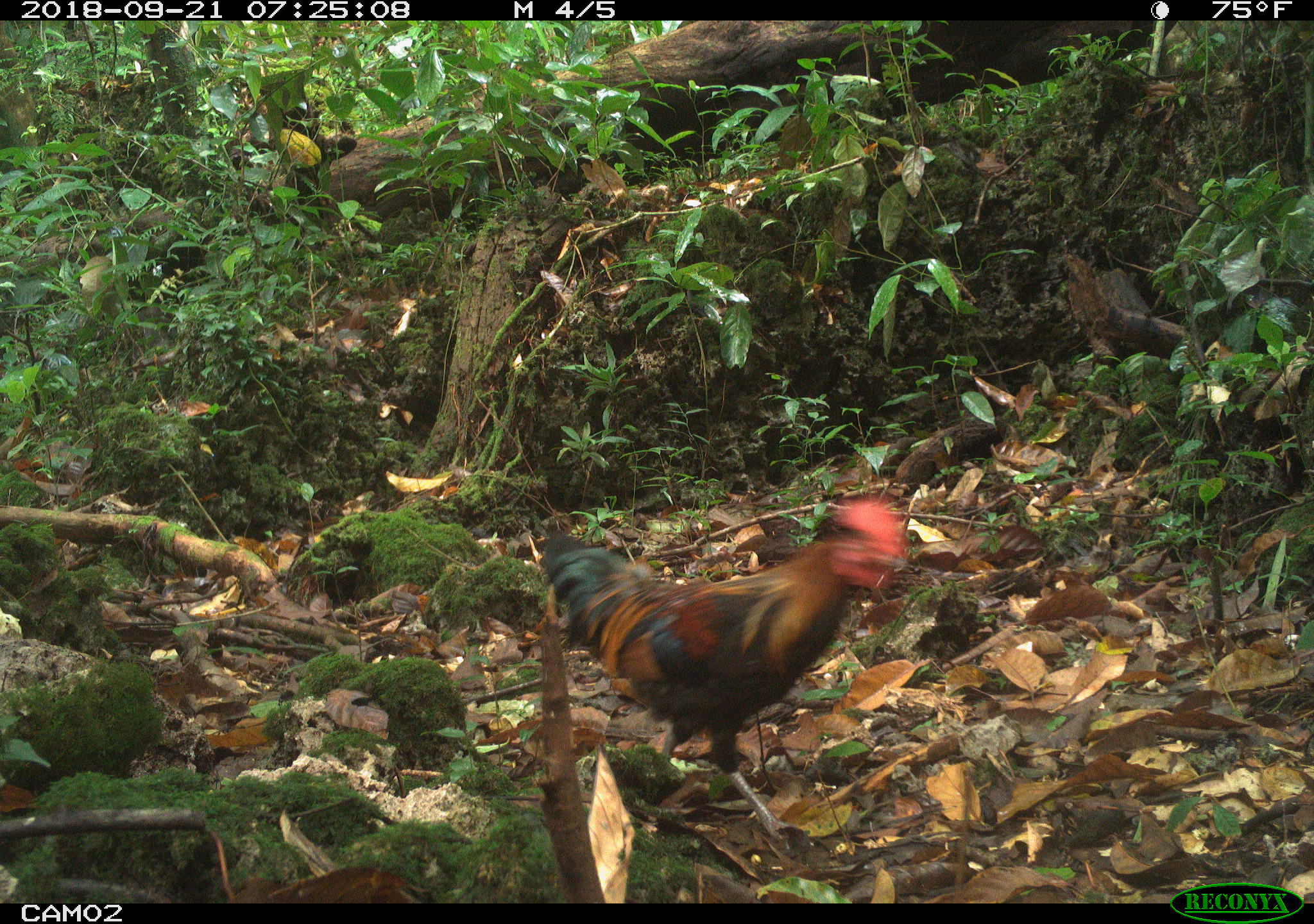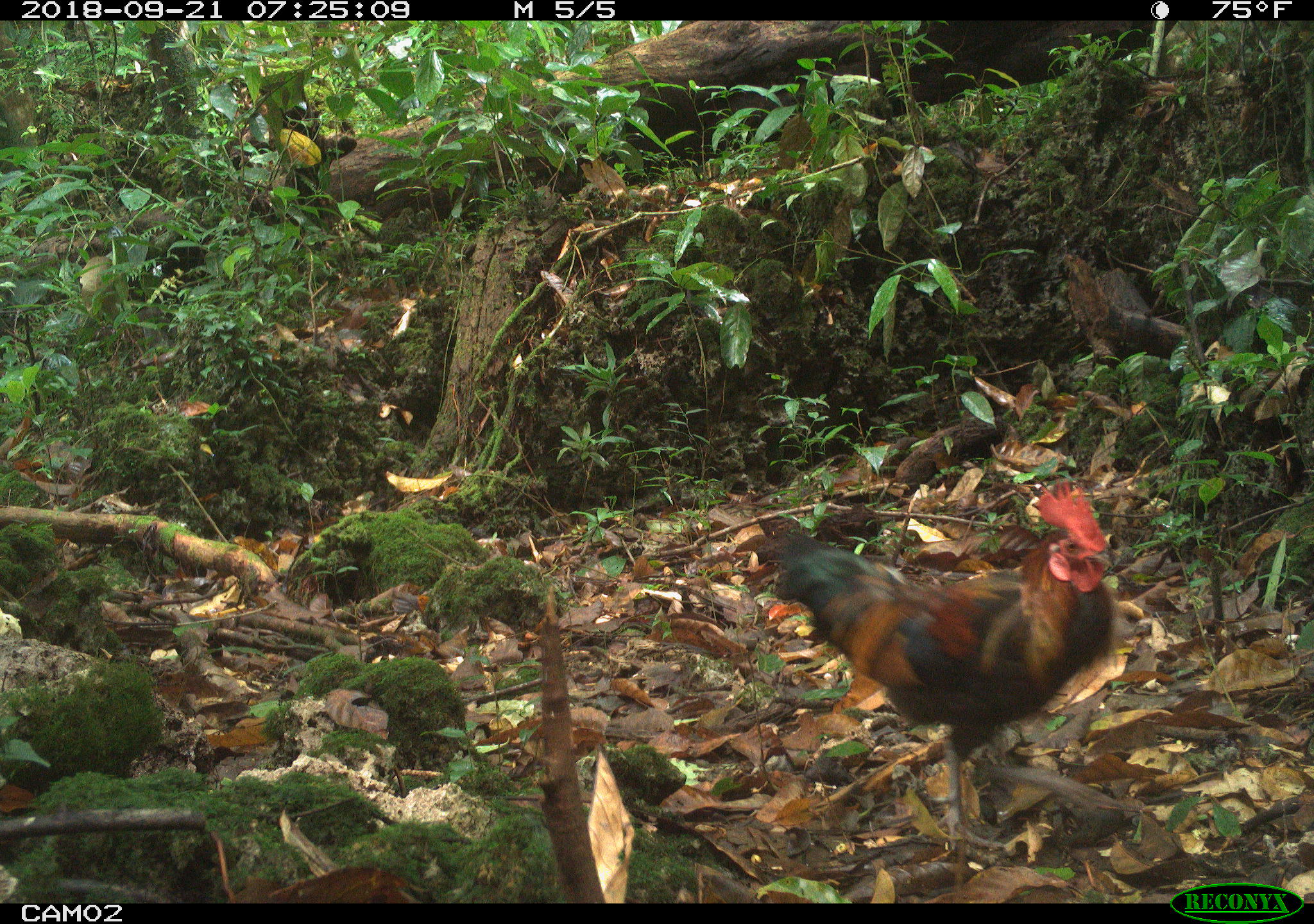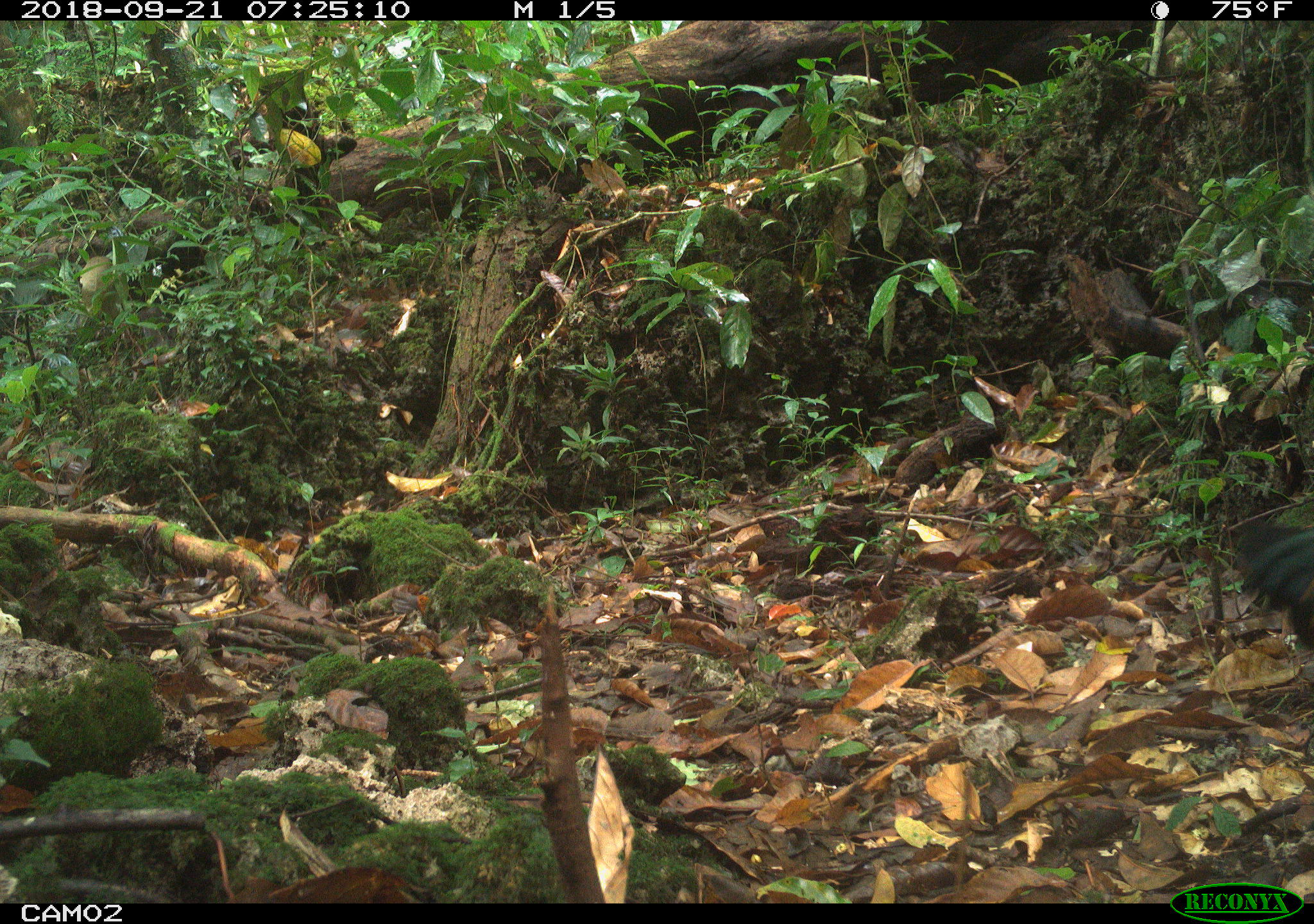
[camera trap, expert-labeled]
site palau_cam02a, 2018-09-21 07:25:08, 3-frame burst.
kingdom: Animalia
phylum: Chordata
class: Aves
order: Galliformes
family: Phasianidae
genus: Gallus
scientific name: Gallus gallus domesticus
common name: rooster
Rooster (Gallus gallus domesticus).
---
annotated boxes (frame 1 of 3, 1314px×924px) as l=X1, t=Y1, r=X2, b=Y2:
rooster: l=537, t=500, r=908, b=840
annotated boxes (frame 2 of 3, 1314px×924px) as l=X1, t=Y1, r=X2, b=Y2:
rooster: l=765, t=480, r=1129, b=877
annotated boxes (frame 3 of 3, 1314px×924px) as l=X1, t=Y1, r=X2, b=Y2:
rooster: l=1235, t=517, r=1313, b=676